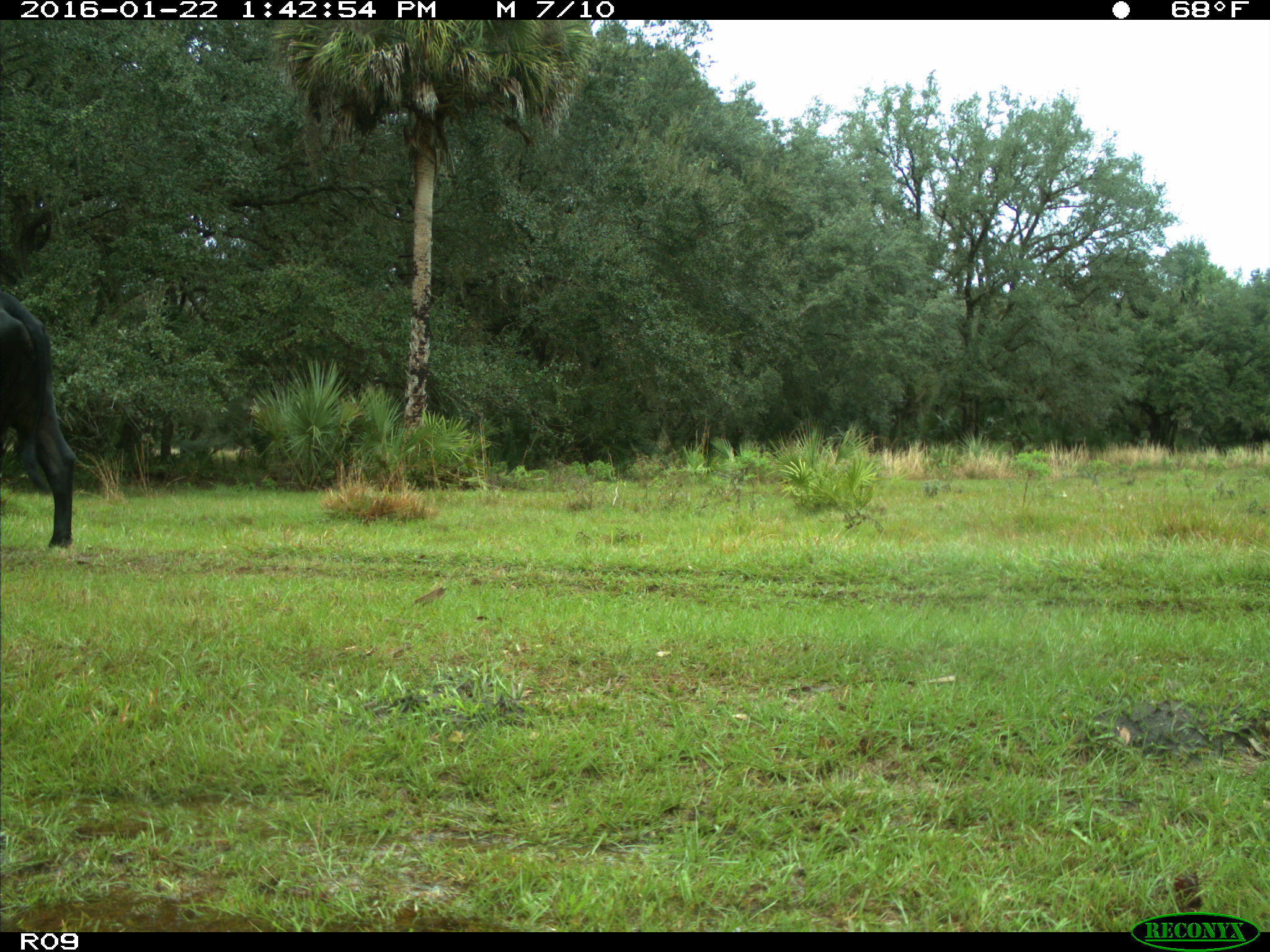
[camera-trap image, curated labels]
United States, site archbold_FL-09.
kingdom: Animalia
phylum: Chordata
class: Mammalia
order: Artiodactyla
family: Bovidae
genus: Bos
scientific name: Bos taurus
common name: domestic cow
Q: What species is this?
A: Bos taurus (domestic cow).